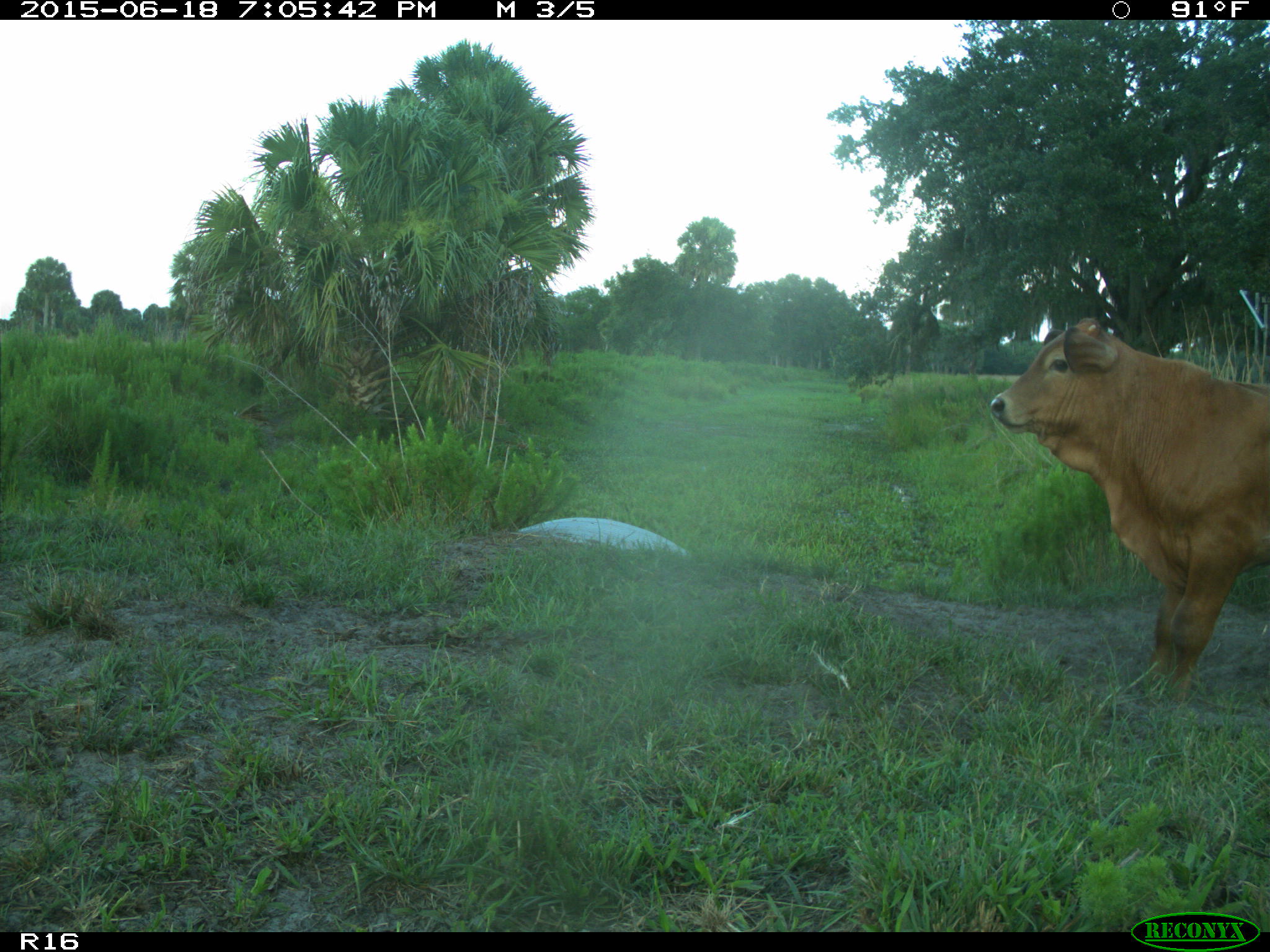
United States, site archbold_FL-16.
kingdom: Animalia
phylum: Chordata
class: Mammalia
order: Artiodactyla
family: Bovidae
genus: Bos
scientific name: Bos taurus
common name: domestic cow